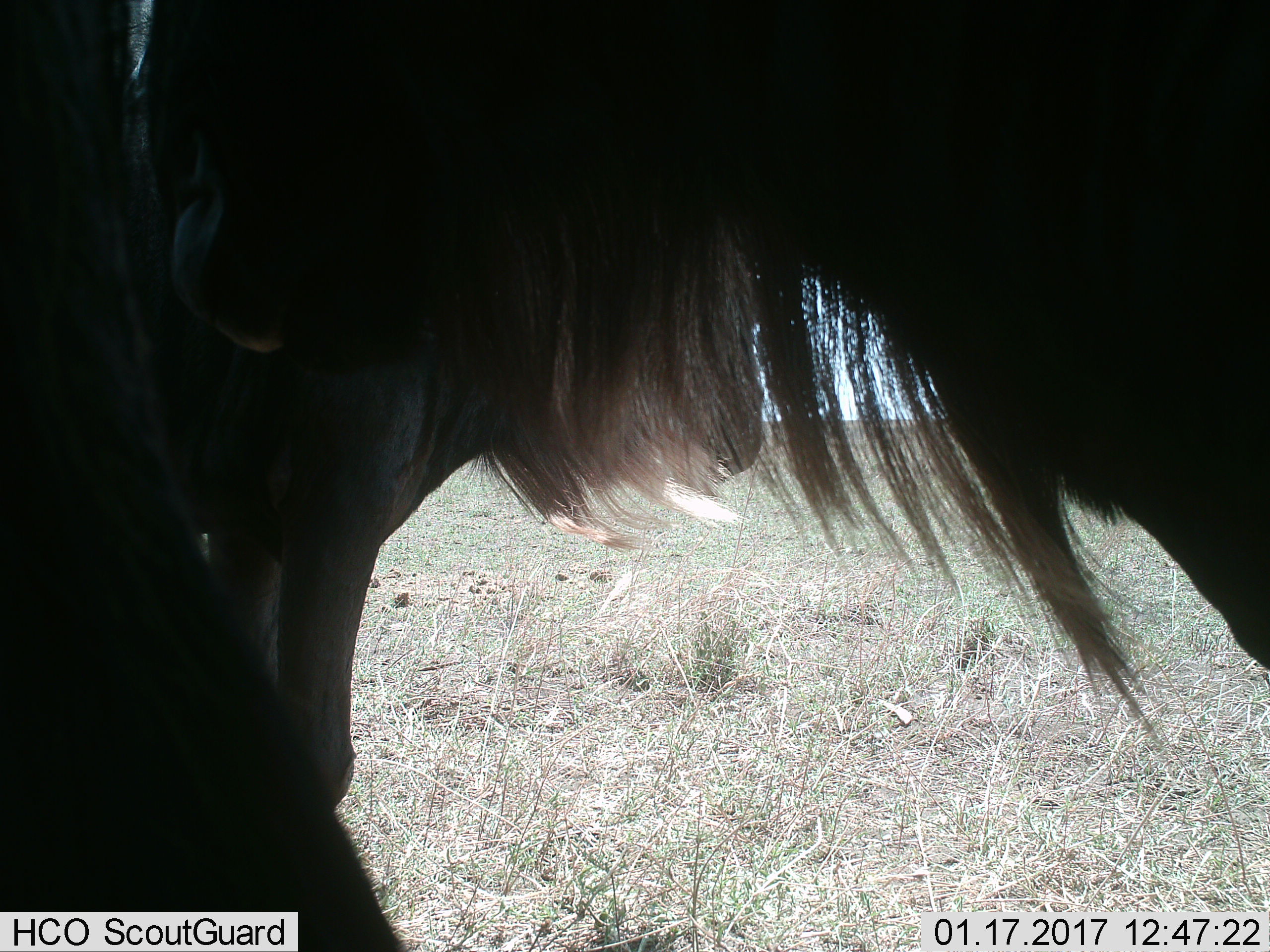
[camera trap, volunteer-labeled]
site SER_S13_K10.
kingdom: Animalia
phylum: Chordata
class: Mammalia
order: Artiodactyla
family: Bovidae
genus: Connochaetes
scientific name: Connochaetes taurinus taurinus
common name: blue wildebeest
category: wildebeestblue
Wildebeestblue (blue wildebeest) (Connochaetes taurinus taurinus), count 1. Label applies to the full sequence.